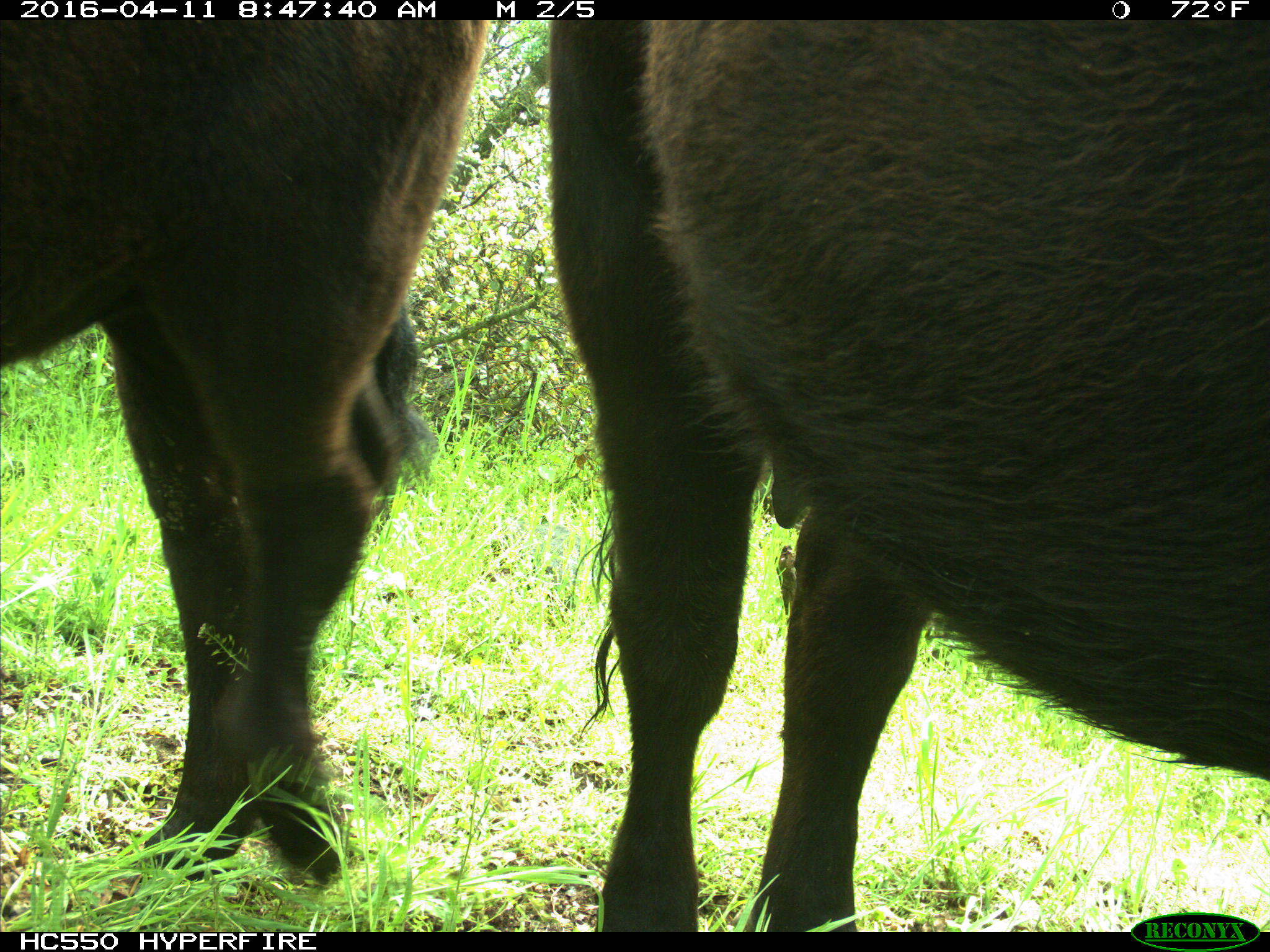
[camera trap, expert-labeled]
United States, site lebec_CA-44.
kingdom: Animalia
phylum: Chordata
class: Mammalia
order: Artiodactyla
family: Bovidae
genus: Bos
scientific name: Bos taurus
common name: domestic cow